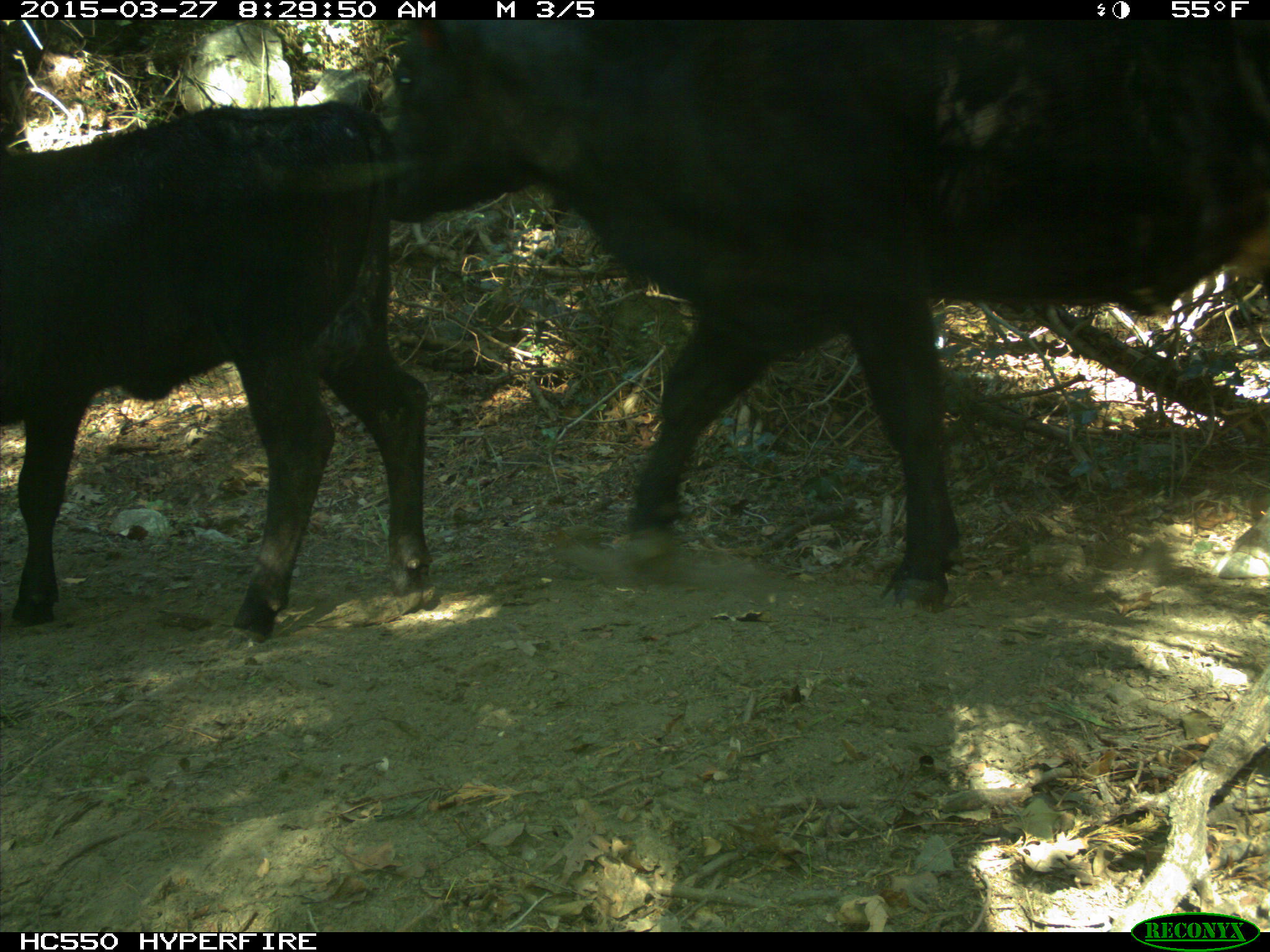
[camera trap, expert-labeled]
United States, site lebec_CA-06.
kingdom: Animalia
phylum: Chordata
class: Mammalia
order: Artiodactyla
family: Bovidae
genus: Bos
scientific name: Bos taurus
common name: domestic cow